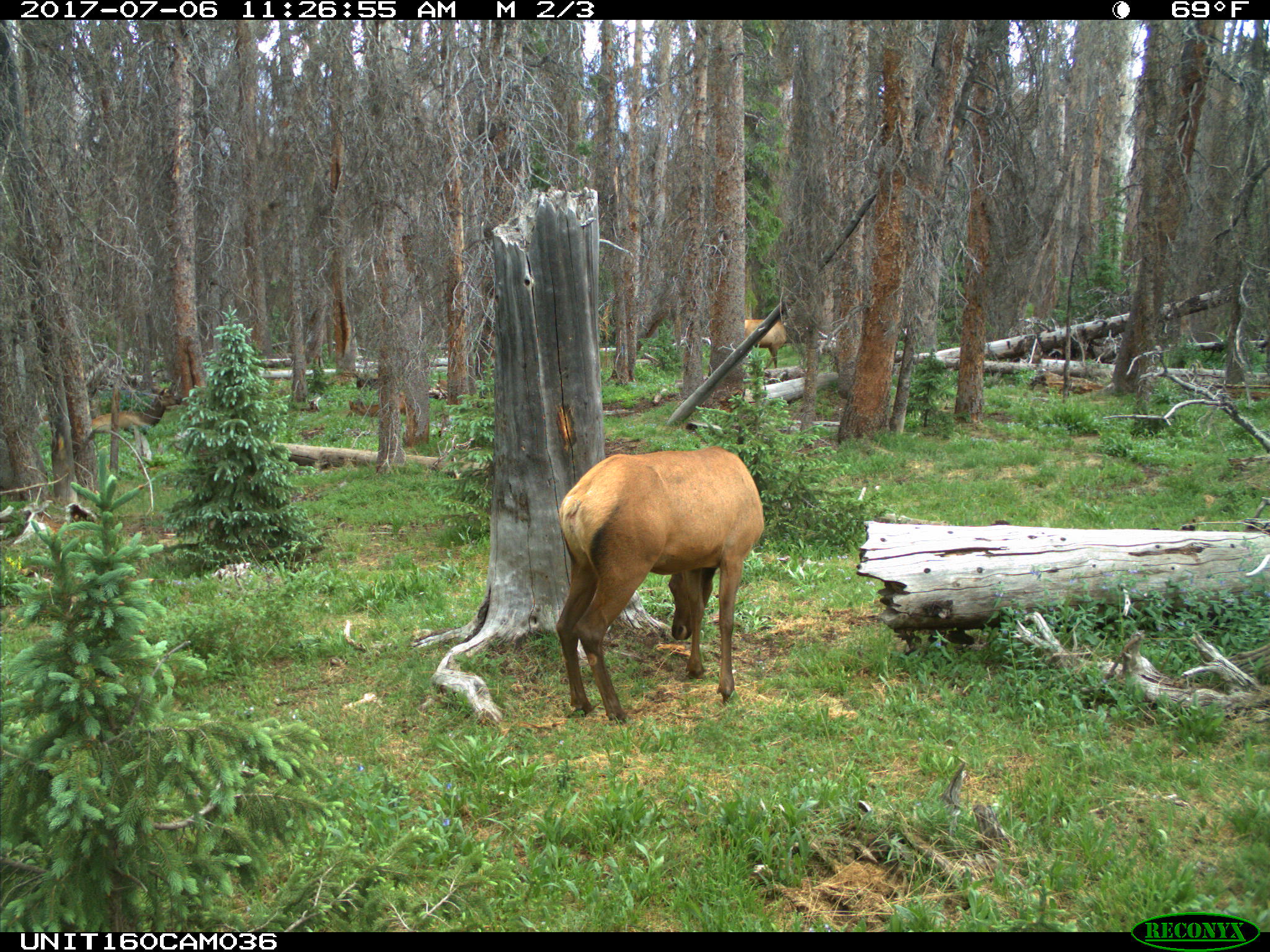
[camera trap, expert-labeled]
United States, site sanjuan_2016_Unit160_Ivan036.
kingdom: Animalia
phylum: Chordata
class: Mammalia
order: Artiodactyla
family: Cervidae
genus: Cervus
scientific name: Cervus elaphus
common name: red deer